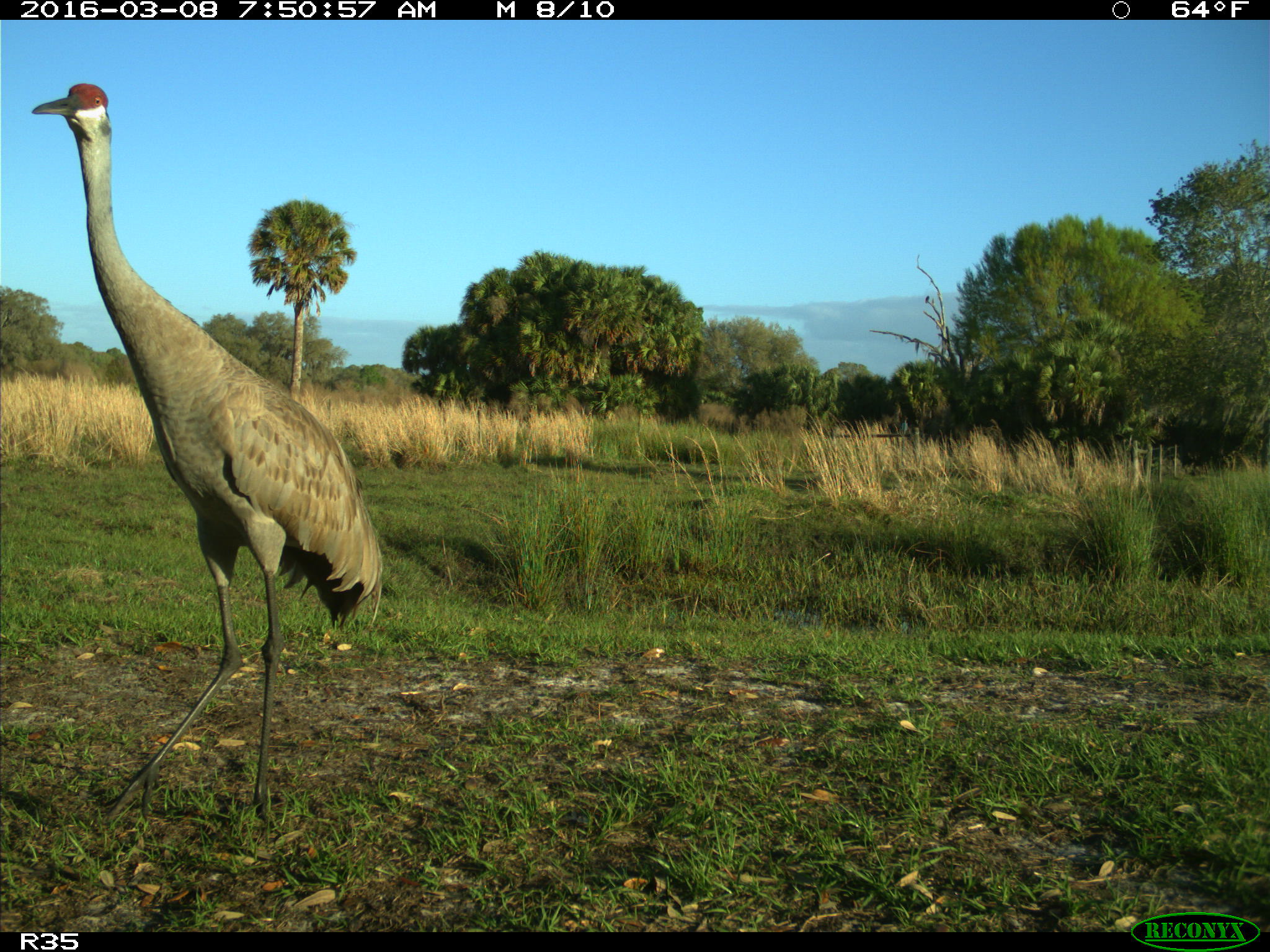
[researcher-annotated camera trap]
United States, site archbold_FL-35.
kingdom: Animalia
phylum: Chordata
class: Aves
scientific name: Aves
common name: birds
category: unidentified bird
Unidentified bird (birds) (Aves).